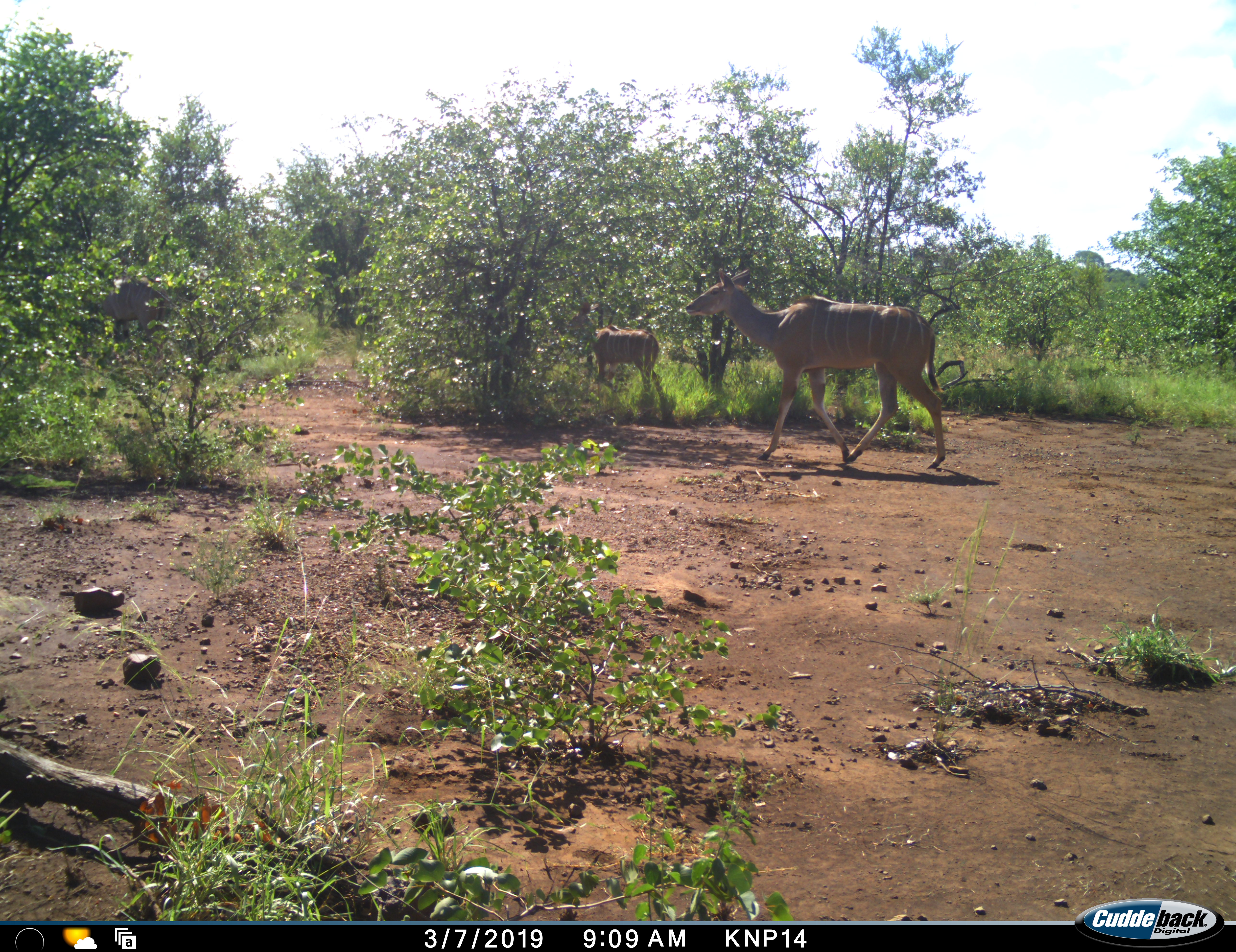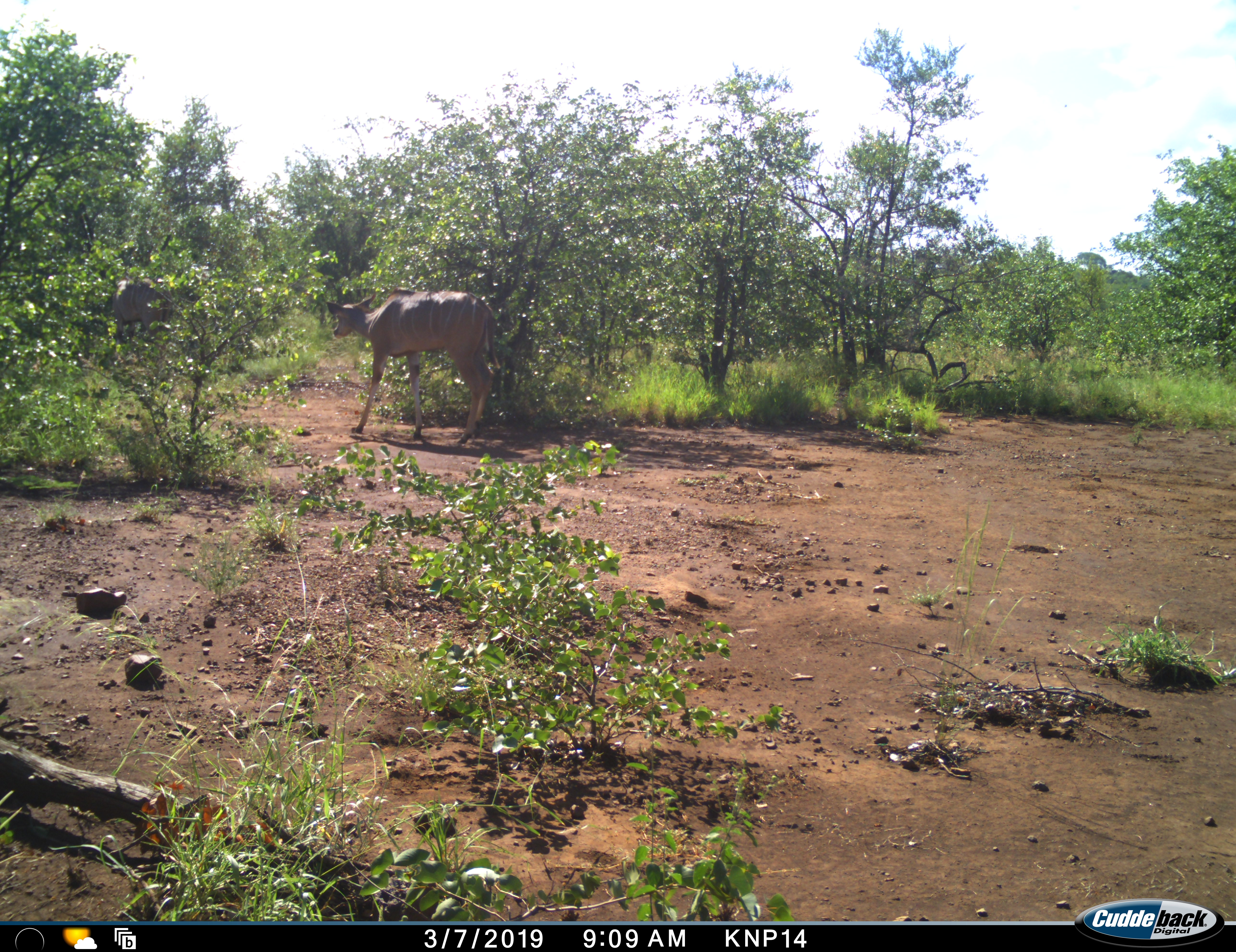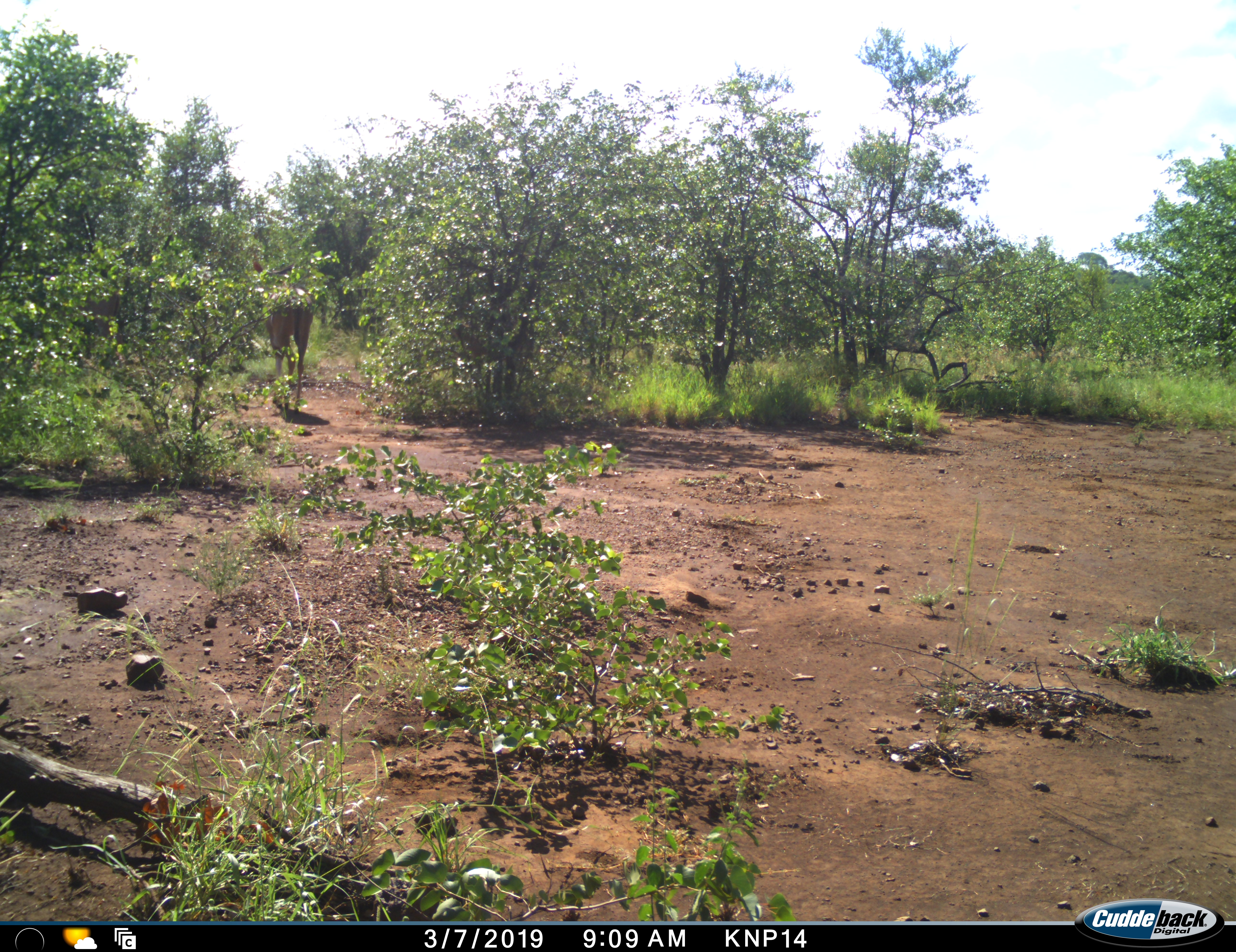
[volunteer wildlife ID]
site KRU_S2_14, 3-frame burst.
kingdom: Animalia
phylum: Chordata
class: Mammalia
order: Artiodactyla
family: Bovidae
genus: Tragelaphus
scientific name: Tragelaphus angasii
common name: nyala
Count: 2.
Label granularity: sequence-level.